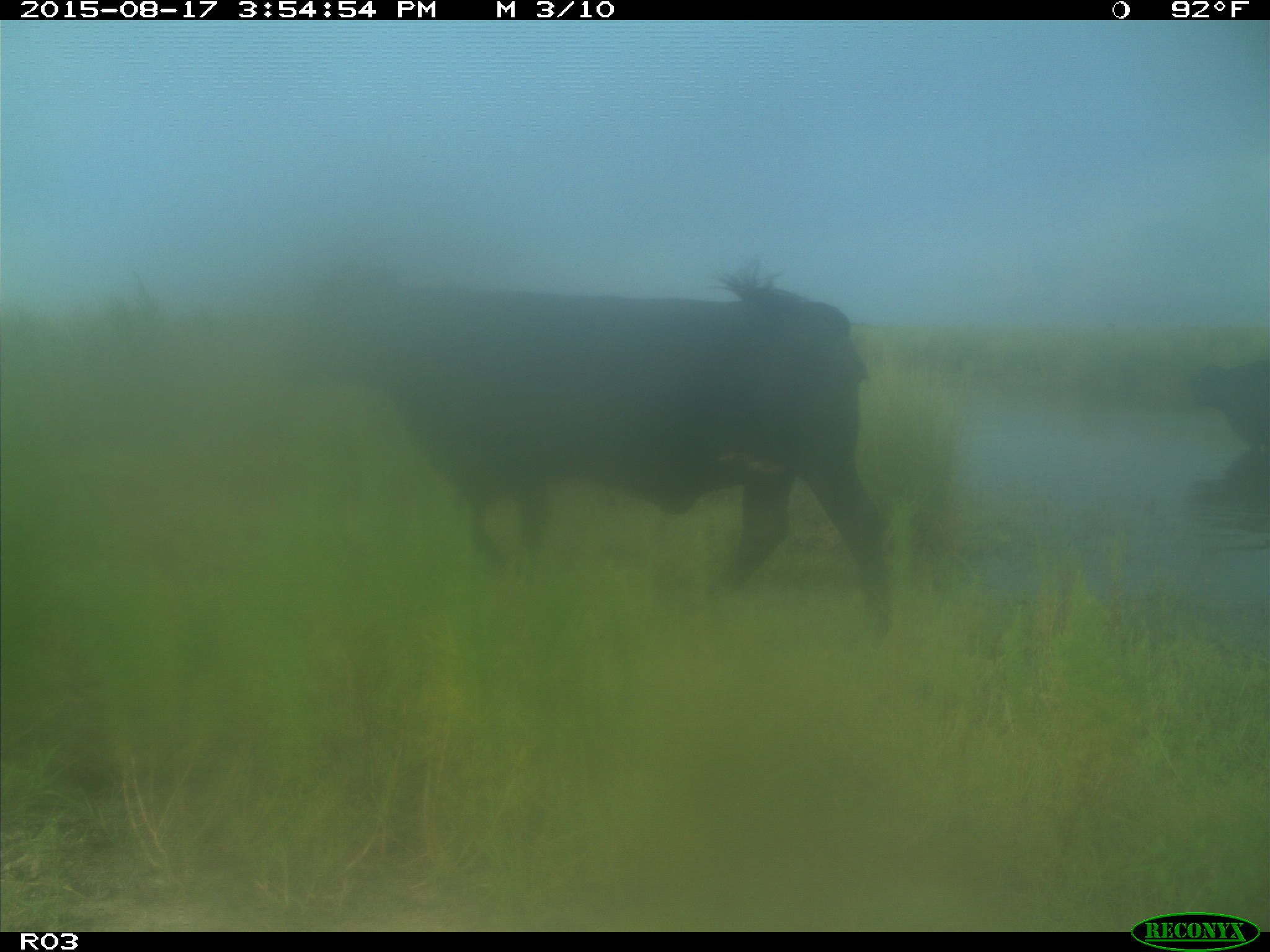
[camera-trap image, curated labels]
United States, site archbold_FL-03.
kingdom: Animalia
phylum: Chordata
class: Mammalia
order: Artiodactyla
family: Bovidae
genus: Bos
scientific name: Bos taurus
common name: domestic cow